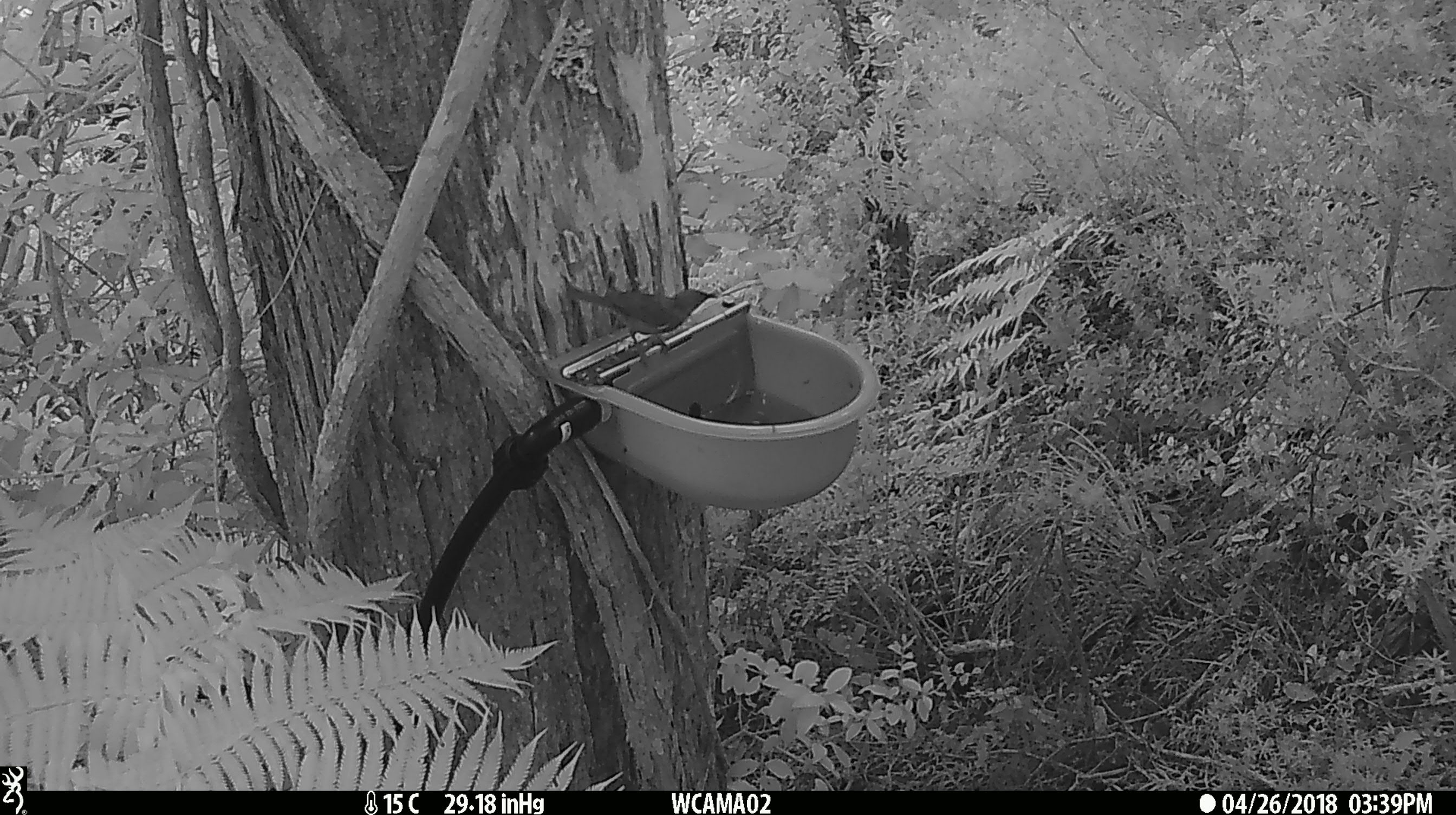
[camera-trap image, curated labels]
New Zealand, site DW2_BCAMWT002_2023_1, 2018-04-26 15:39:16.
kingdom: Animalia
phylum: Chordata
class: Aves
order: Passeriformes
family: Meliphagidae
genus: Anthornis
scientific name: Anthornis melanura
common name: new zealand bellbird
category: bellbird